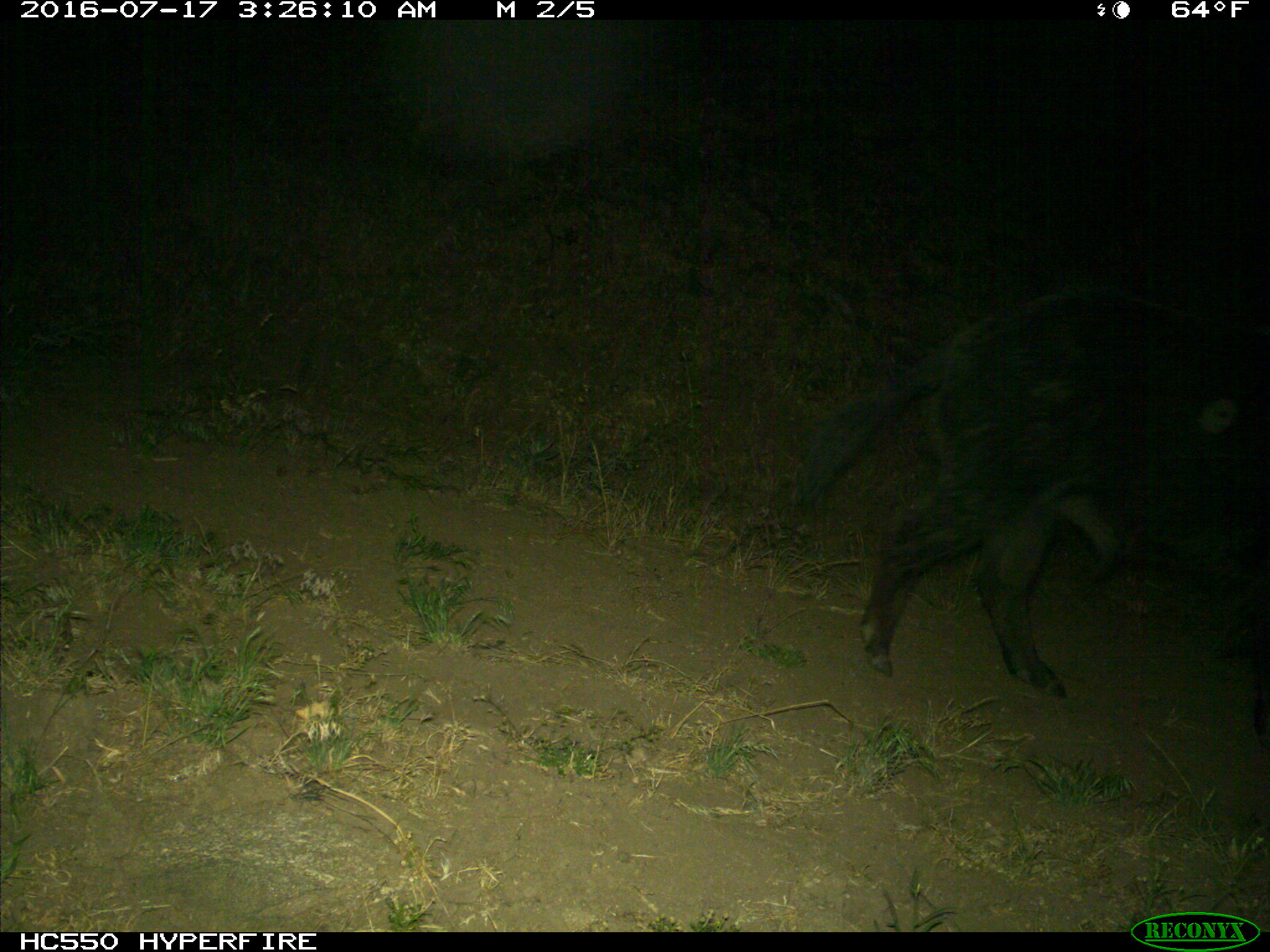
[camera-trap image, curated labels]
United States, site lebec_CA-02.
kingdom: Animalia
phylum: Chordata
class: Mammalia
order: Artiodactyla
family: Suidae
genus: Sus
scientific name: Sus scrofa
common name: wild boar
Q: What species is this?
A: Sus scrofa (wild boar).